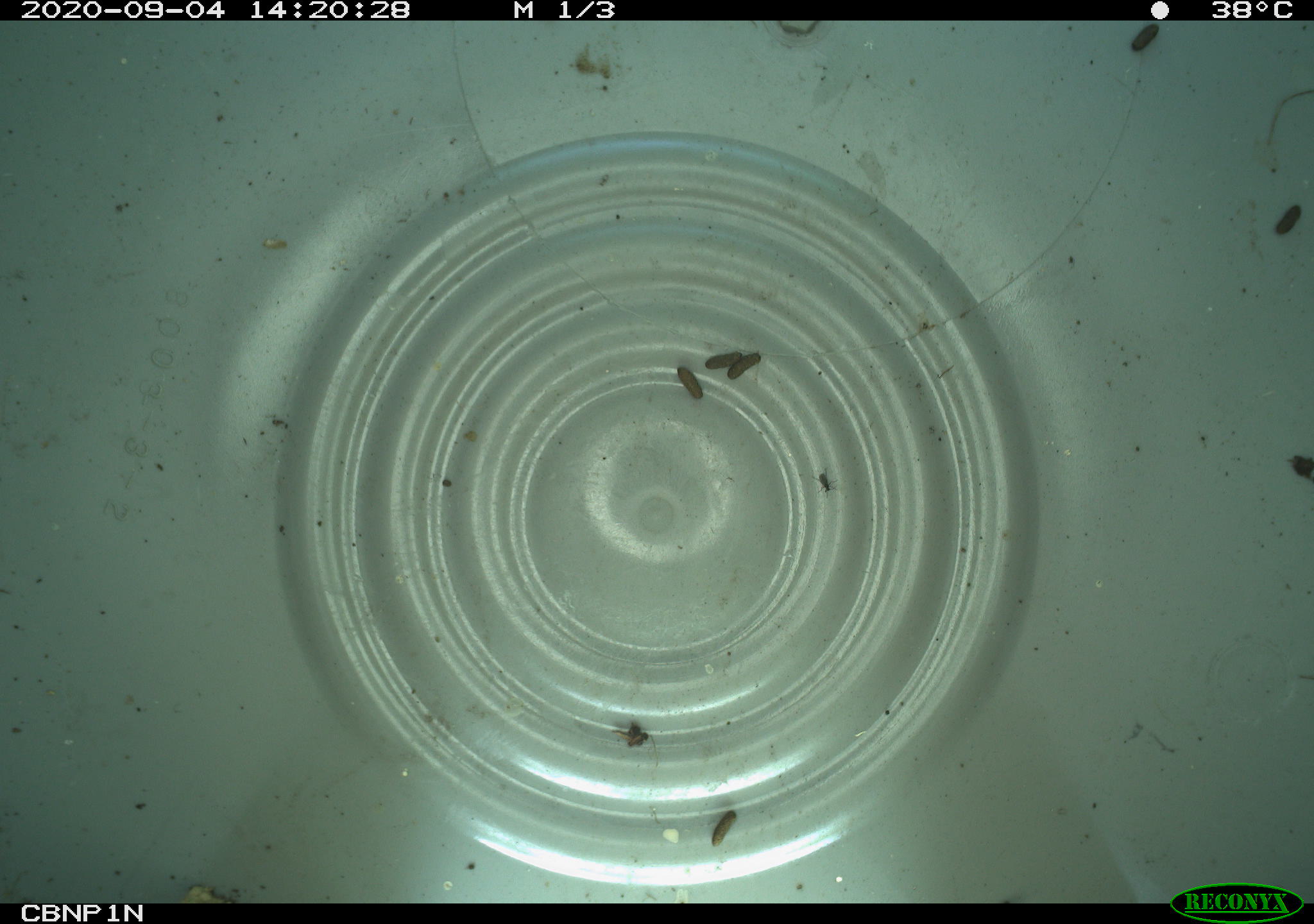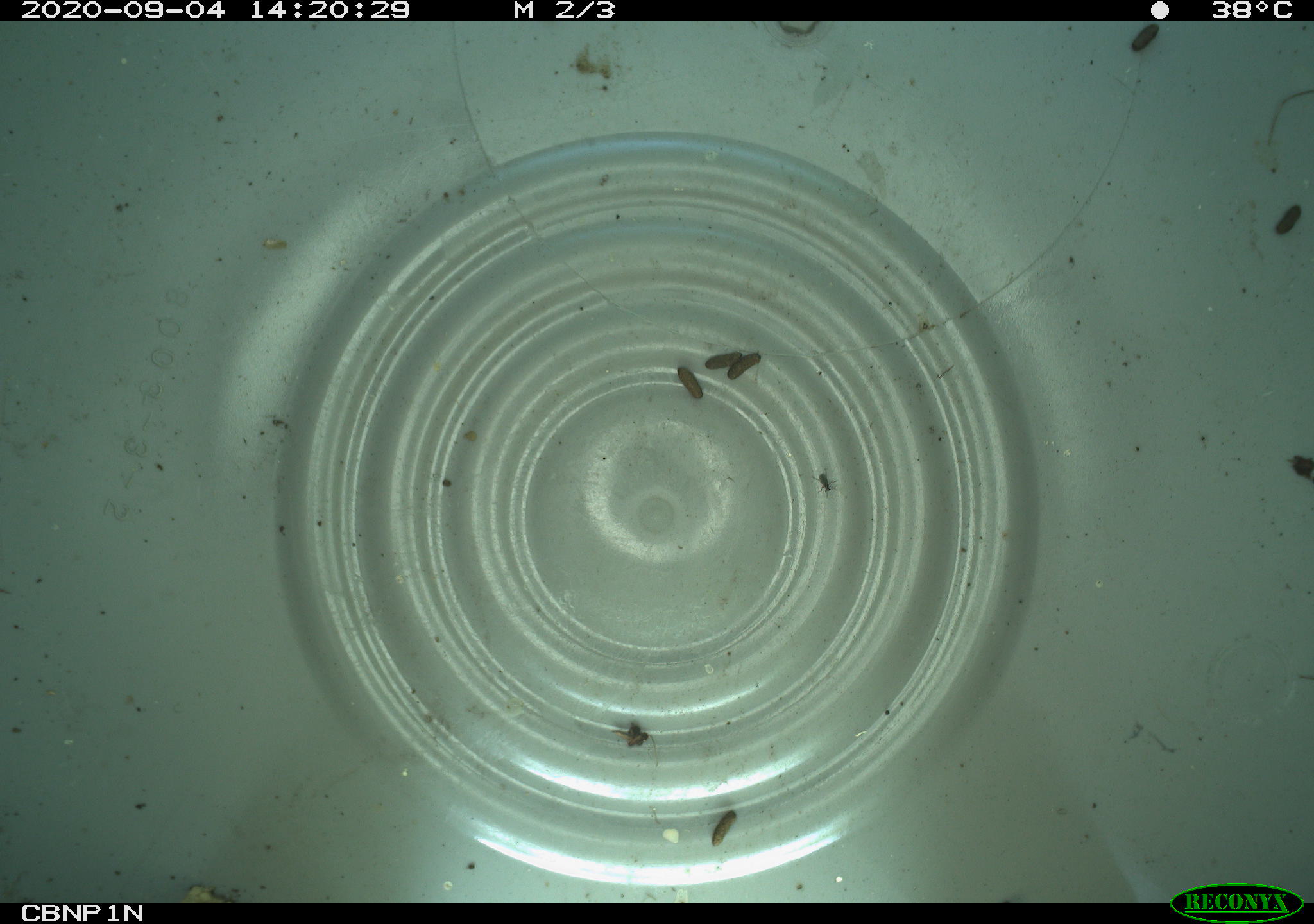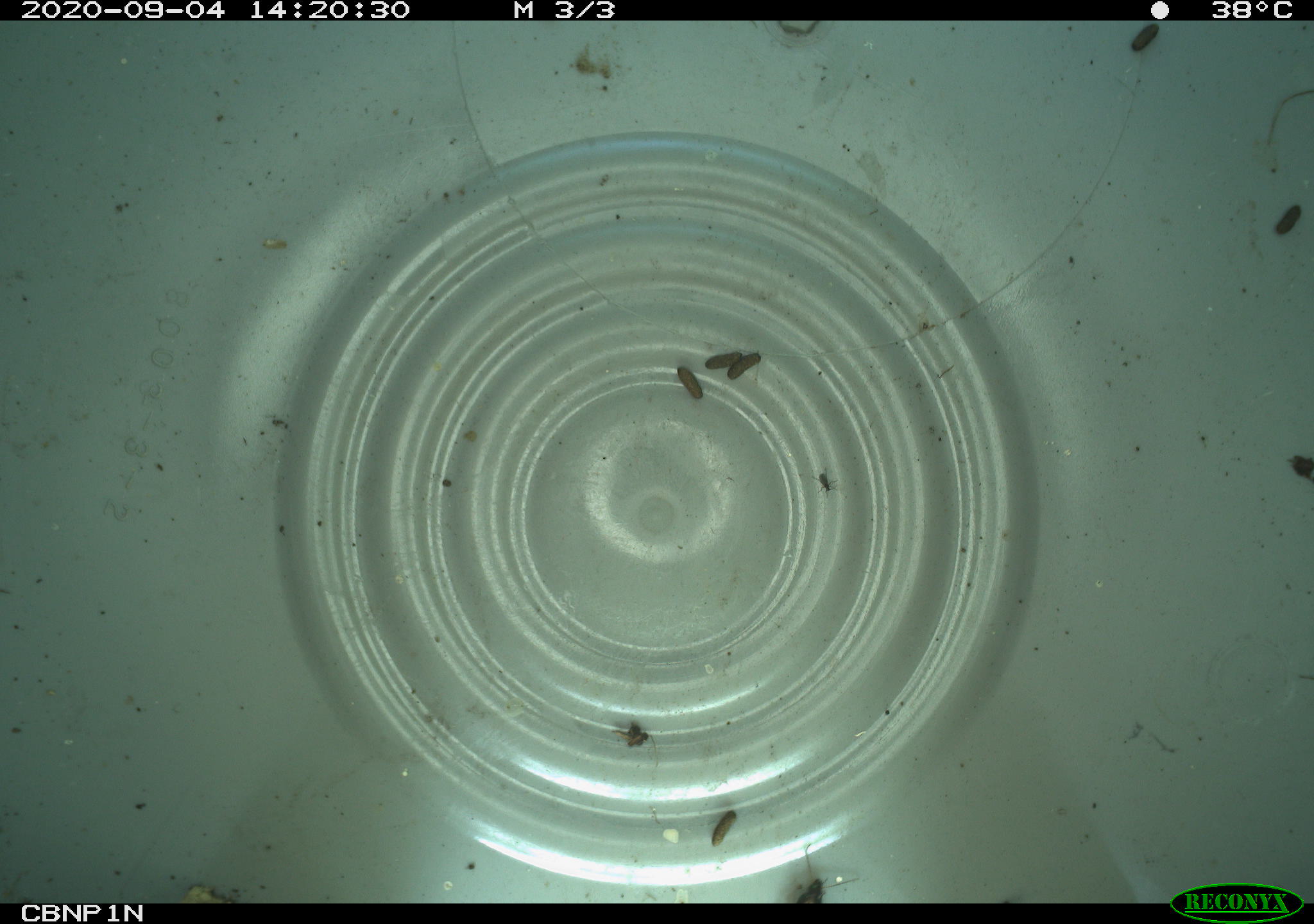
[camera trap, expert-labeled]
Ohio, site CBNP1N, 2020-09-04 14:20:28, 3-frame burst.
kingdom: Animalia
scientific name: Animalia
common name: animal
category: invertebrate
Invertebrate (animal) (Animalia).